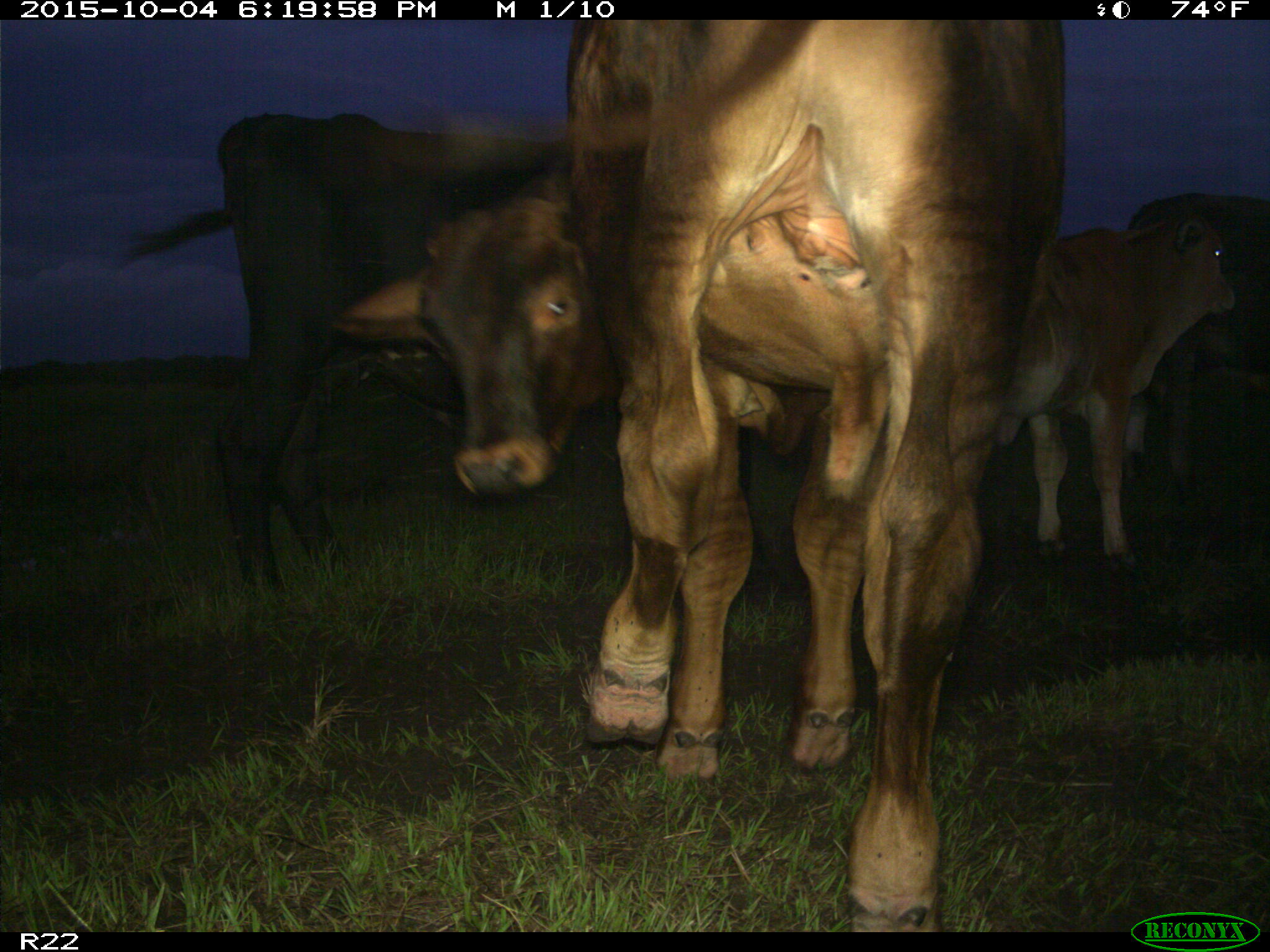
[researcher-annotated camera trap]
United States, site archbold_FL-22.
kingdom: Animalia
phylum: Chordata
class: Mammalia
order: Artiodactyla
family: Bovidae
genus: Bos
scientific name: Bos taurus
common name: domestic cow